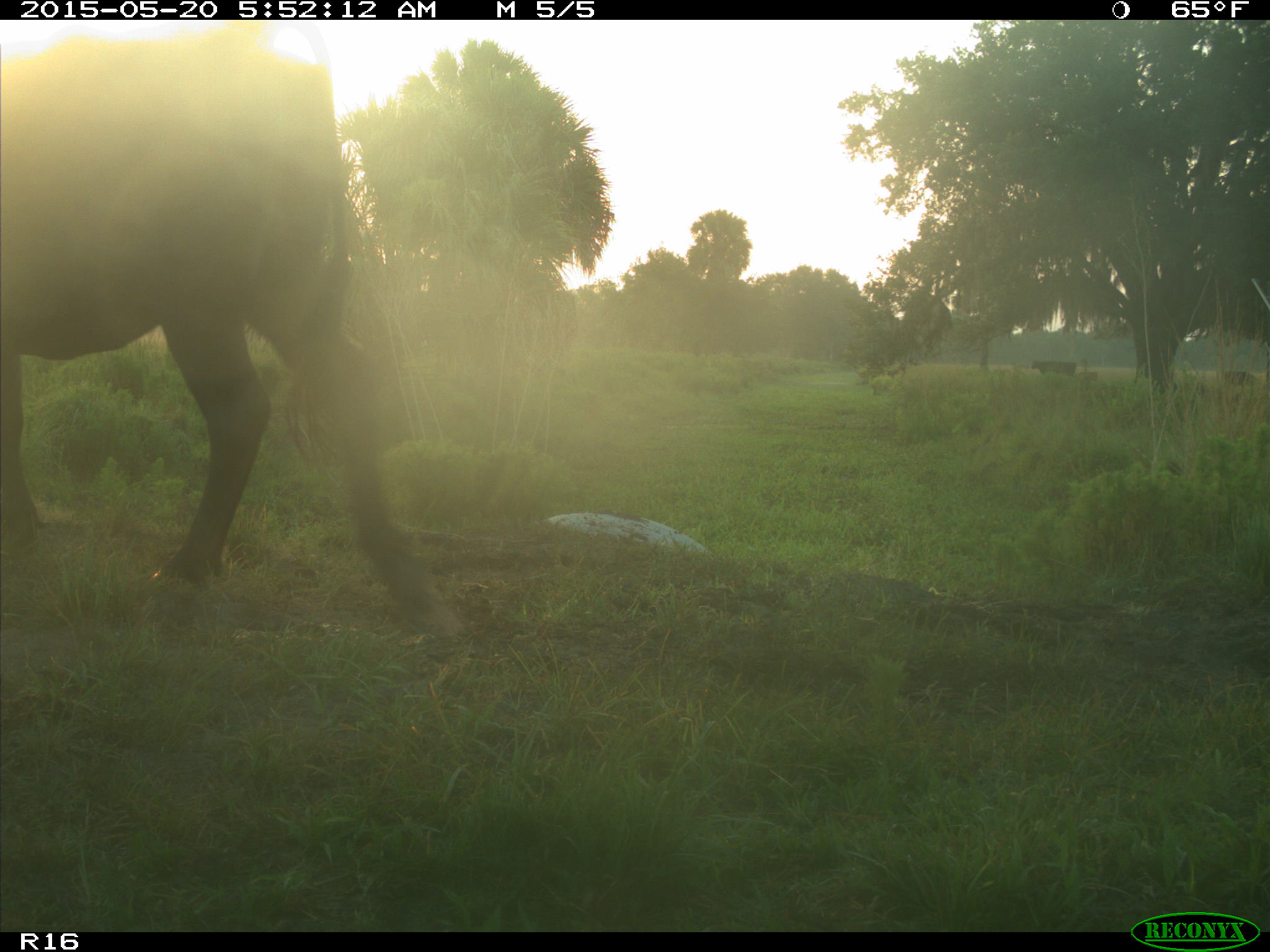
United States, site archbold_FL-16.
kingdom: Animalia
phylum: Chordata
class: Mammalia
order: Artiodactyla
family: Bovidae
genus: Bos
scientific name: Bos taurus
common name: domestic cow